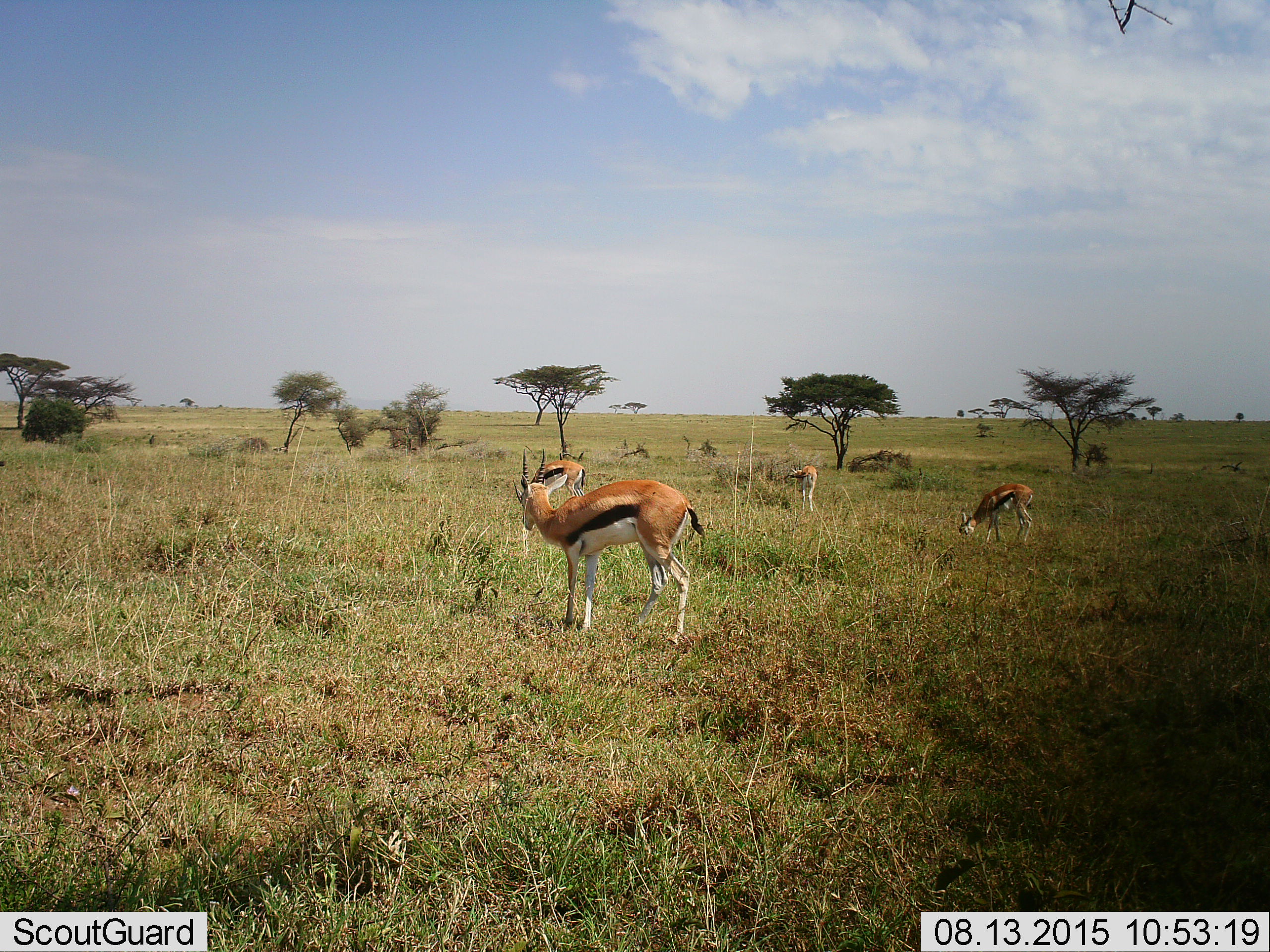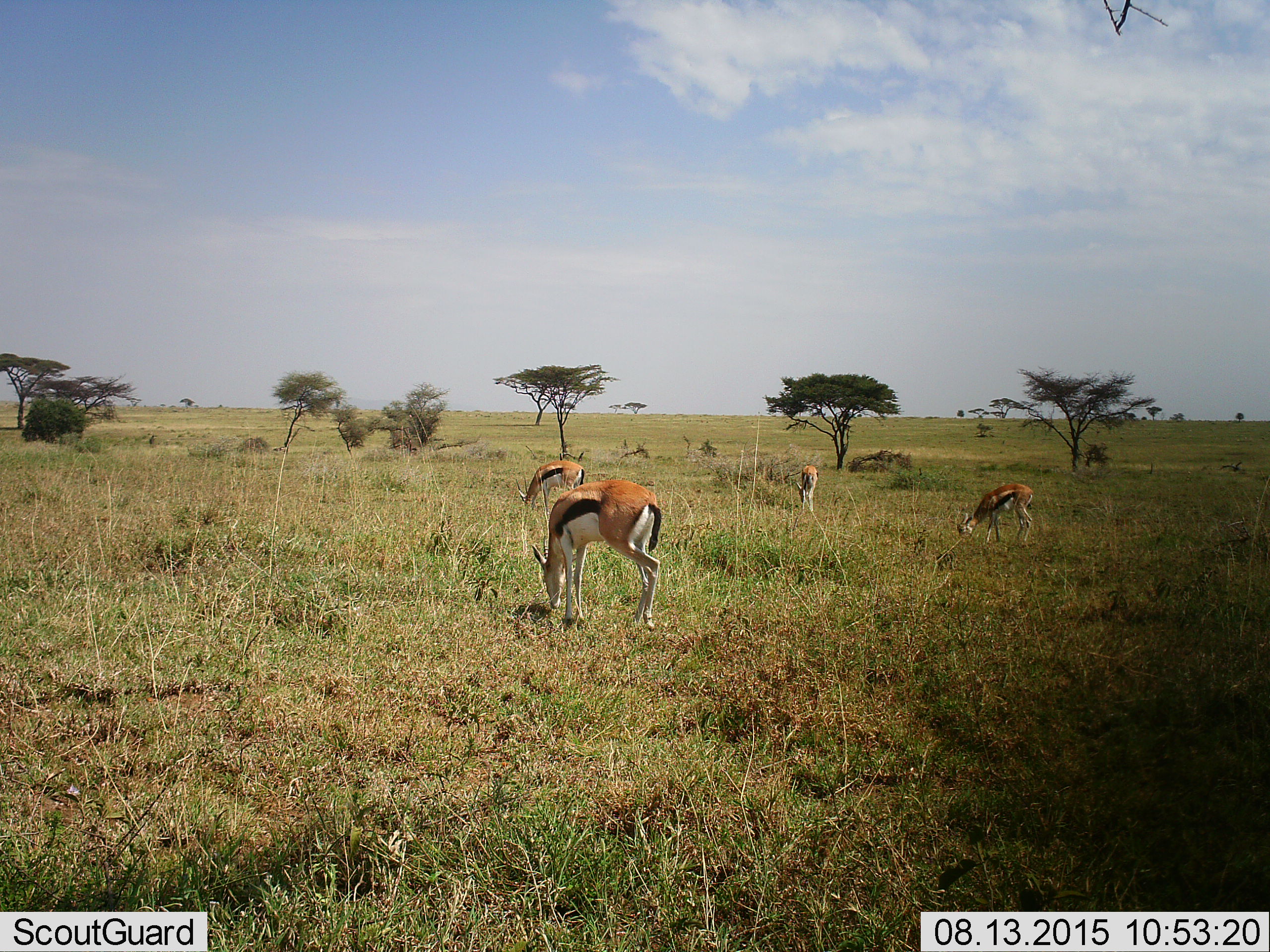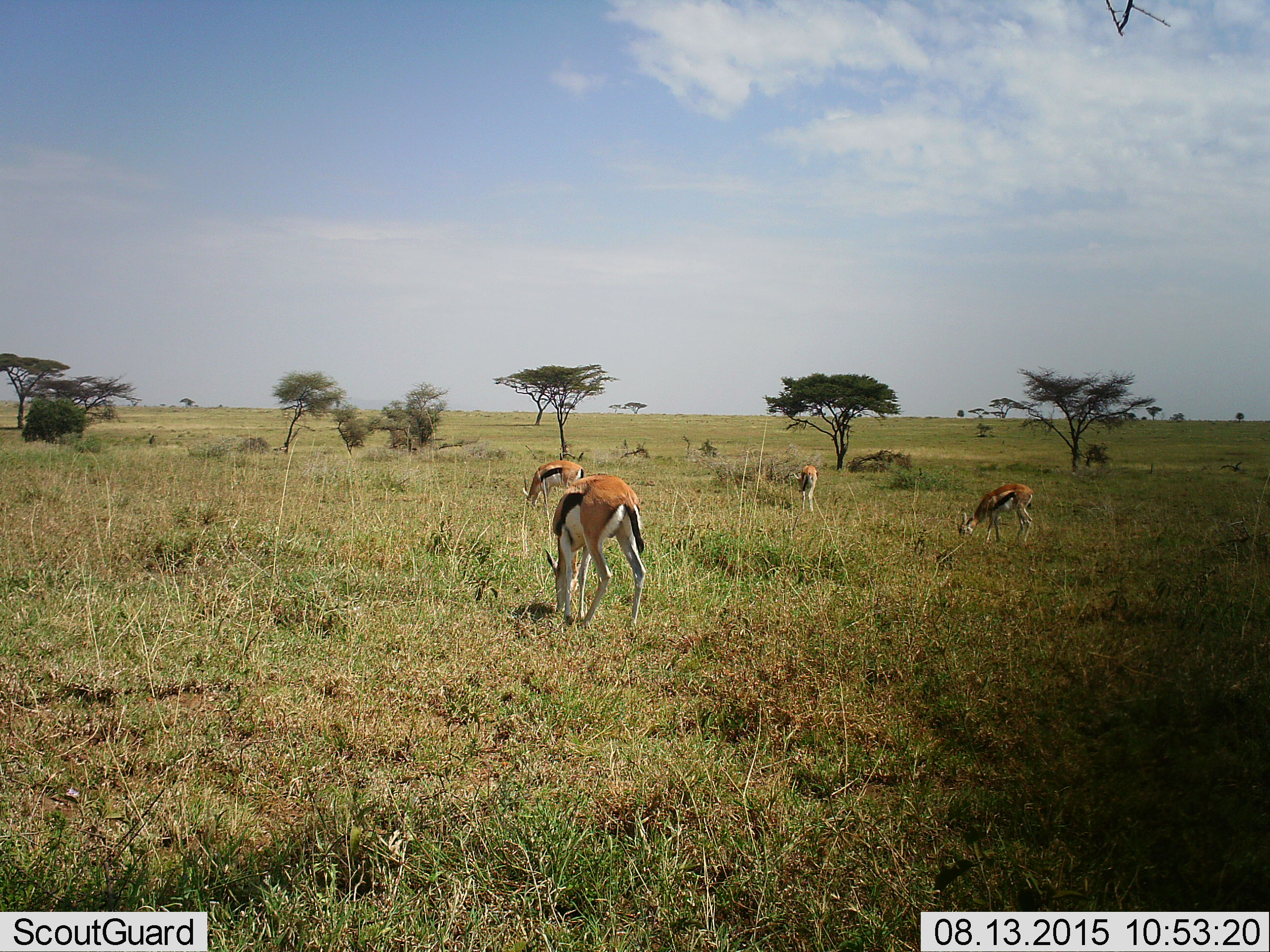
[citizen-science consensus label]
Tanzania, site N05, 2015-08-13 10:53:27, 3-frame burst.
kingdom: Animalia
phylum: Chordata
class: Mammalia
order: Artiodactyla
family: Bovidae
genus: Eudorcas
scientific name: Eudorcas thomsonii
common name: thomson's gazelle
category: gazellethomsons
Gazellethomsons (thomson's gazelle) (Eudorcas thomsonii), count 4. Behavior (volunteer vote fractions): standing 67%, resting 0%, moving 44%, interacting 0%. Young present (vote fraction): 0%. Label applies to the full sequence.